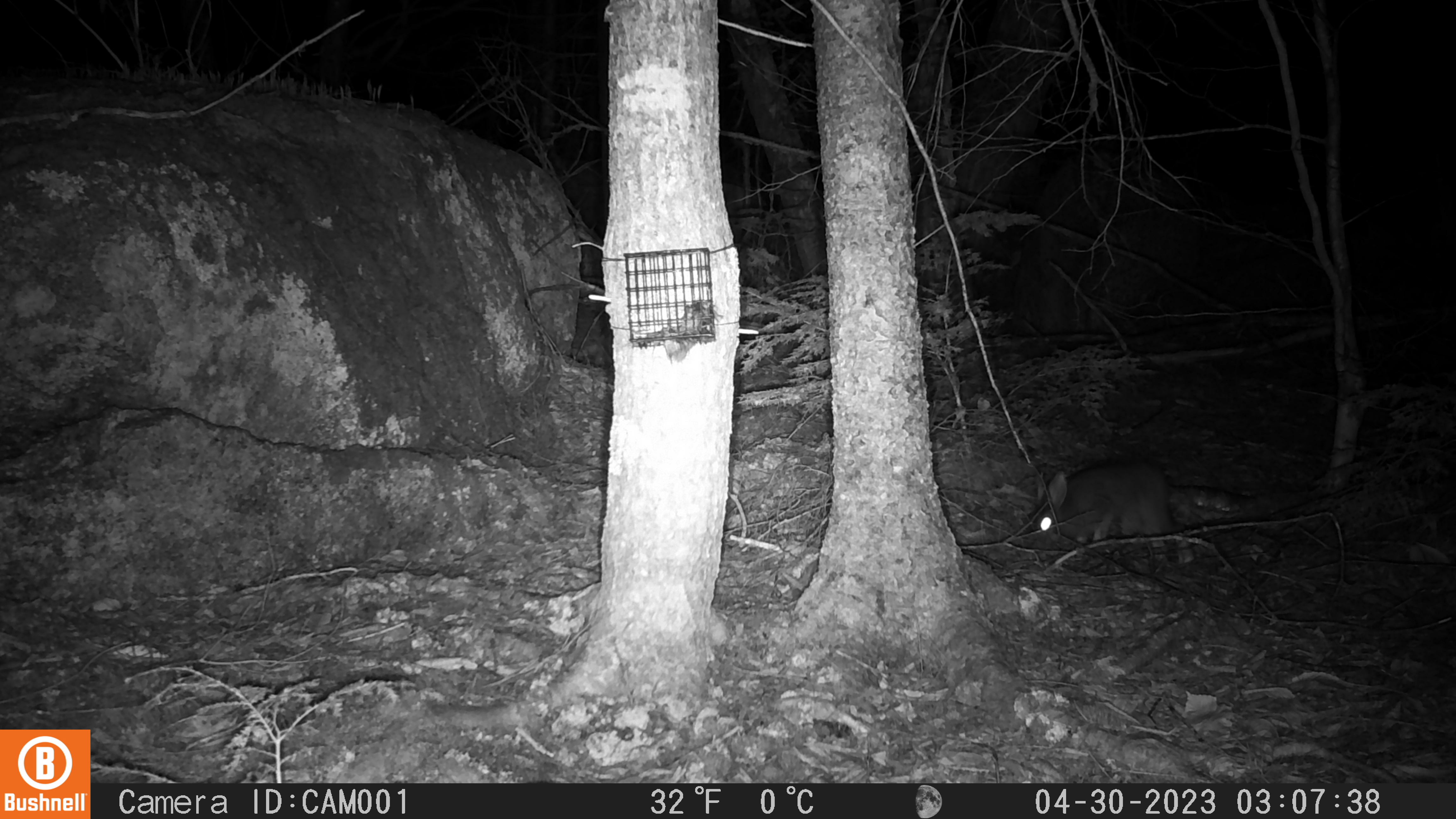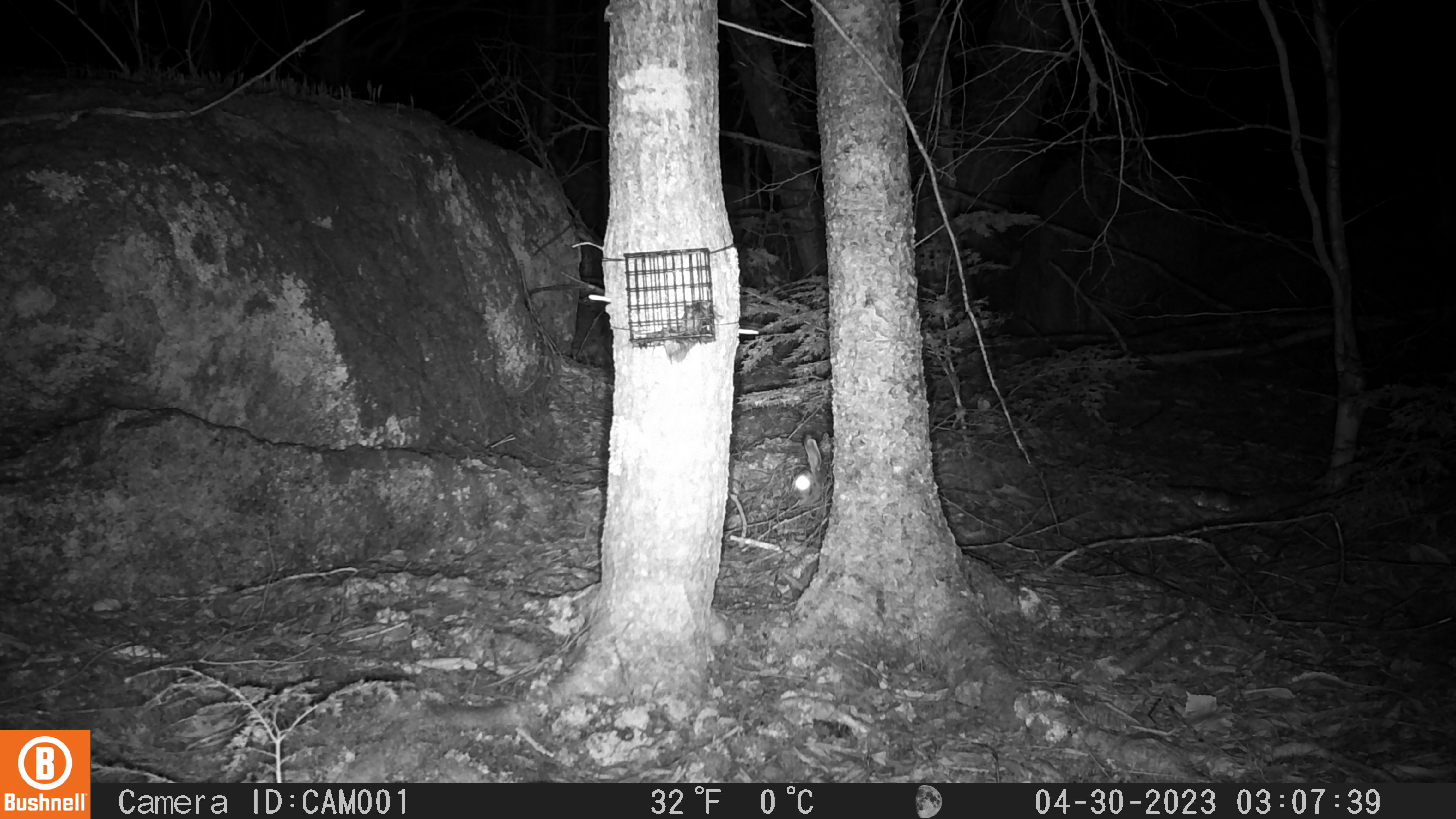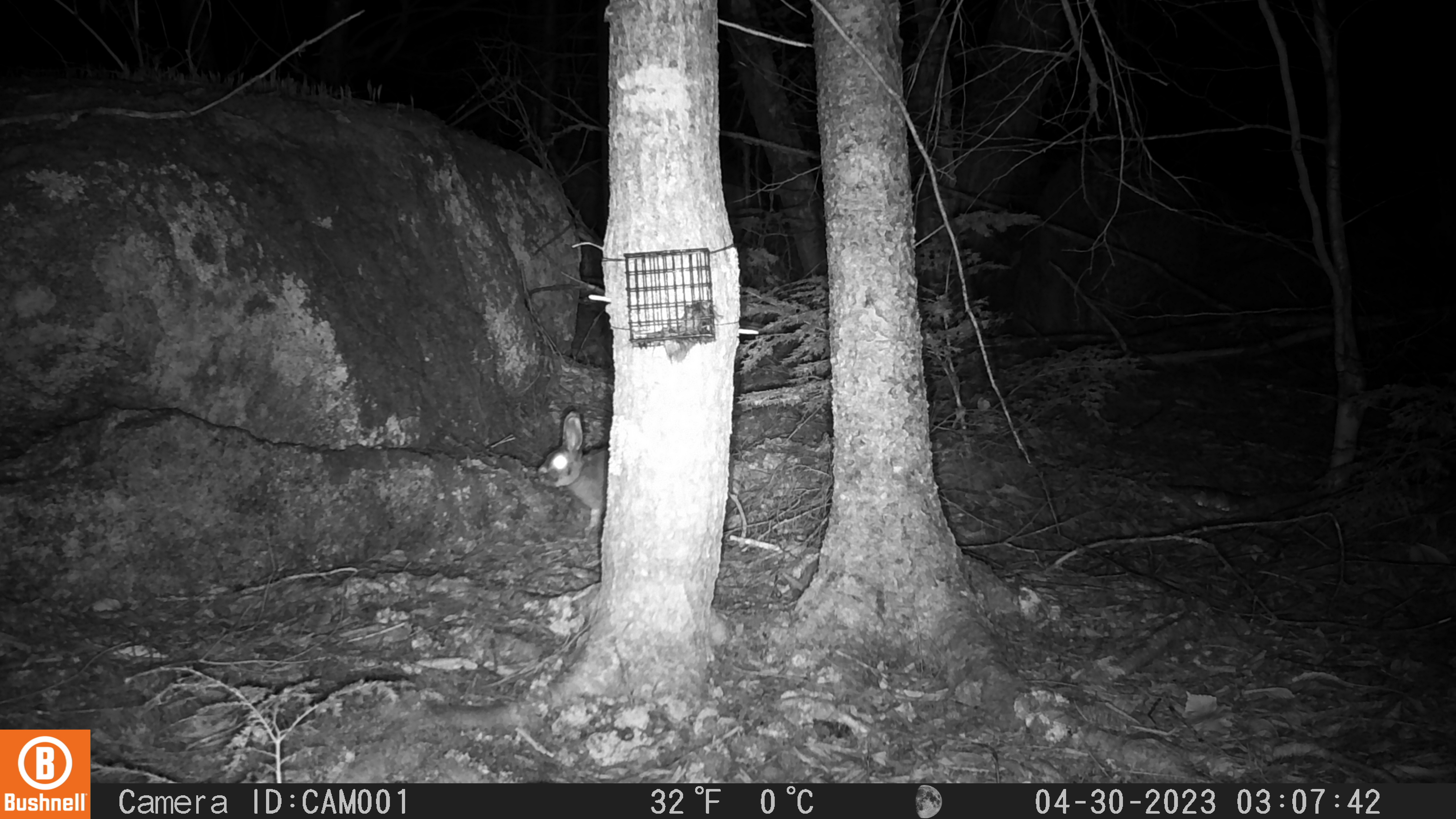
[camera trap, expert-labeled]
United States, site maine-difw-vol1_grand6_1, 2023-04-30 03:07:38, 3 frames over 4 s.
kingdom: Animalia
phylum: Chordata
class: Mammalia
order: Lagomorpha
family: Leporidae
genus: Lepus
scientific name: Lepus americanus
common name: snowshoe hare